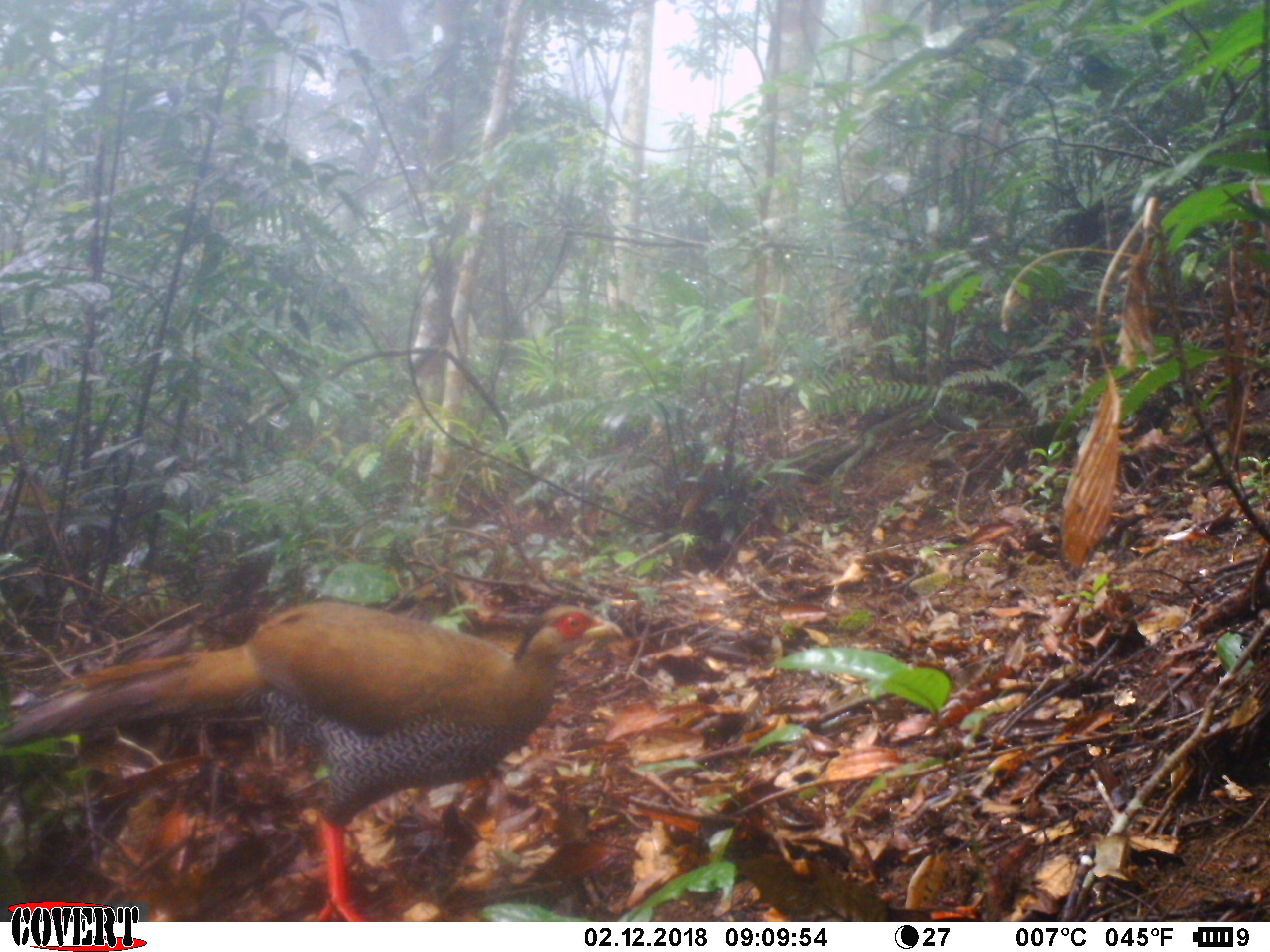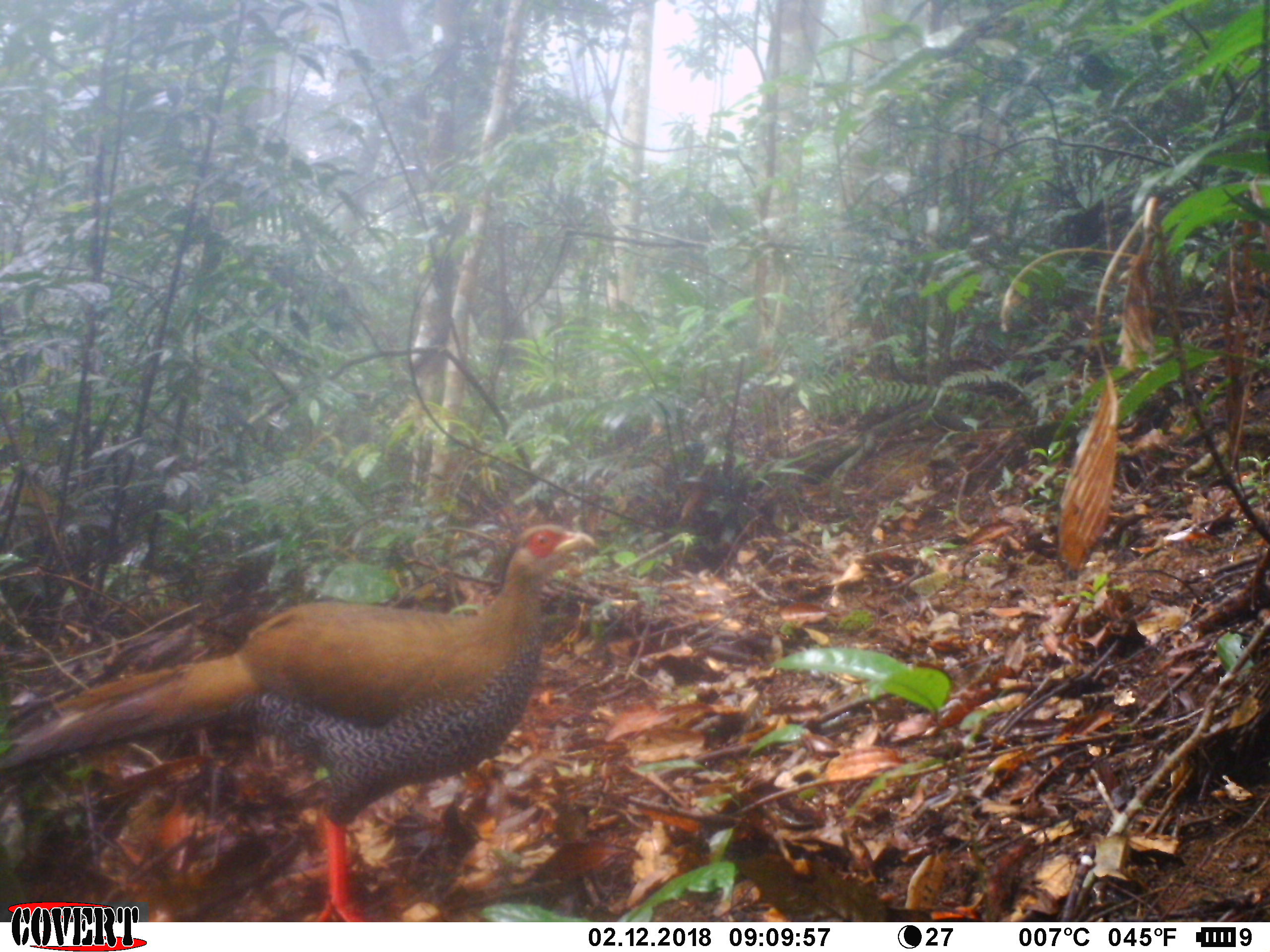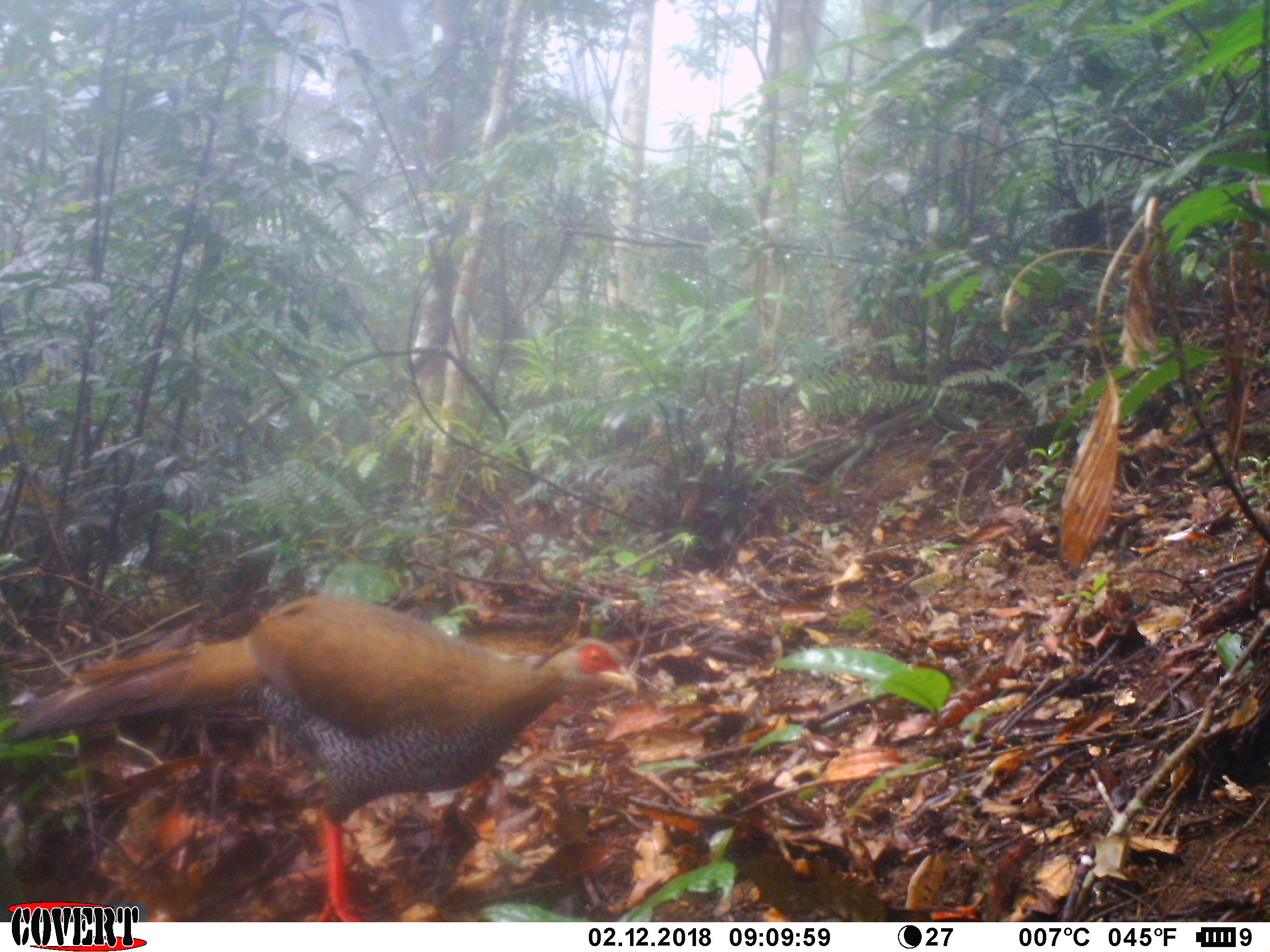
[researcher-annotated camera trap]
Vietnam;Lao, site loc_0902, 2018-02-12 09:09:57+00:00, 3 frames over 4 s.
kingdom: Animalia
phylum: Chordata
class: Aves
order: Galliformes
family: Phasianidae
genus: Lophura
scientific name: Lophura nycthemera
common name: silver pheasant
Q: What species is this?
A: Silver pheasant (Lophura nycthemera).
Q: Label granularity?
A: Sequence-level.